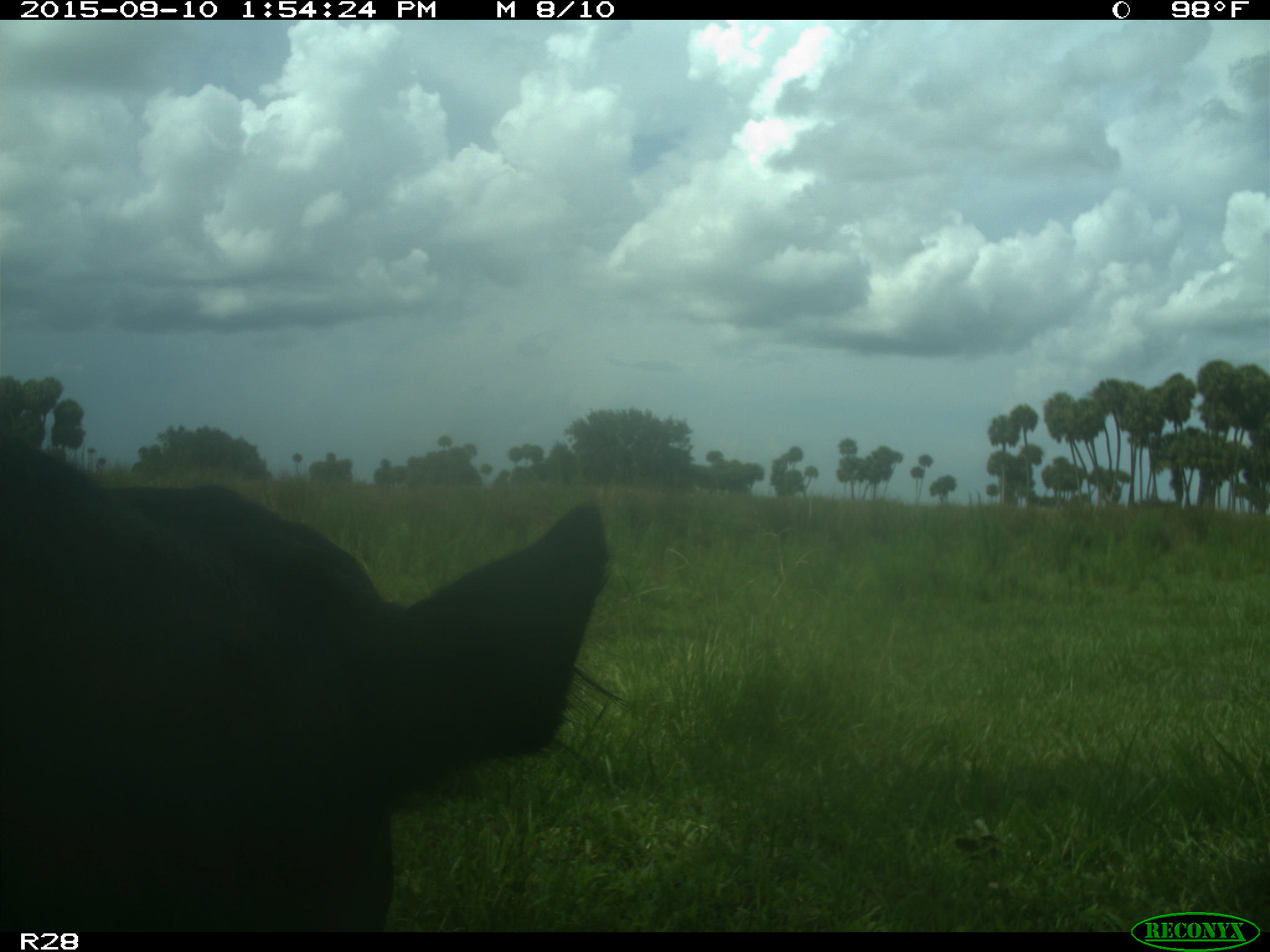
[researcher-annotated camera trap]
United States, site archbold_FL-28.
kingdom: Animalia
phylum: Chordata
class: Mammalia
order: Artiodactyla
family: Bovidae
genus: Bos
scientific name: Bos taurus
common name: domestic cow